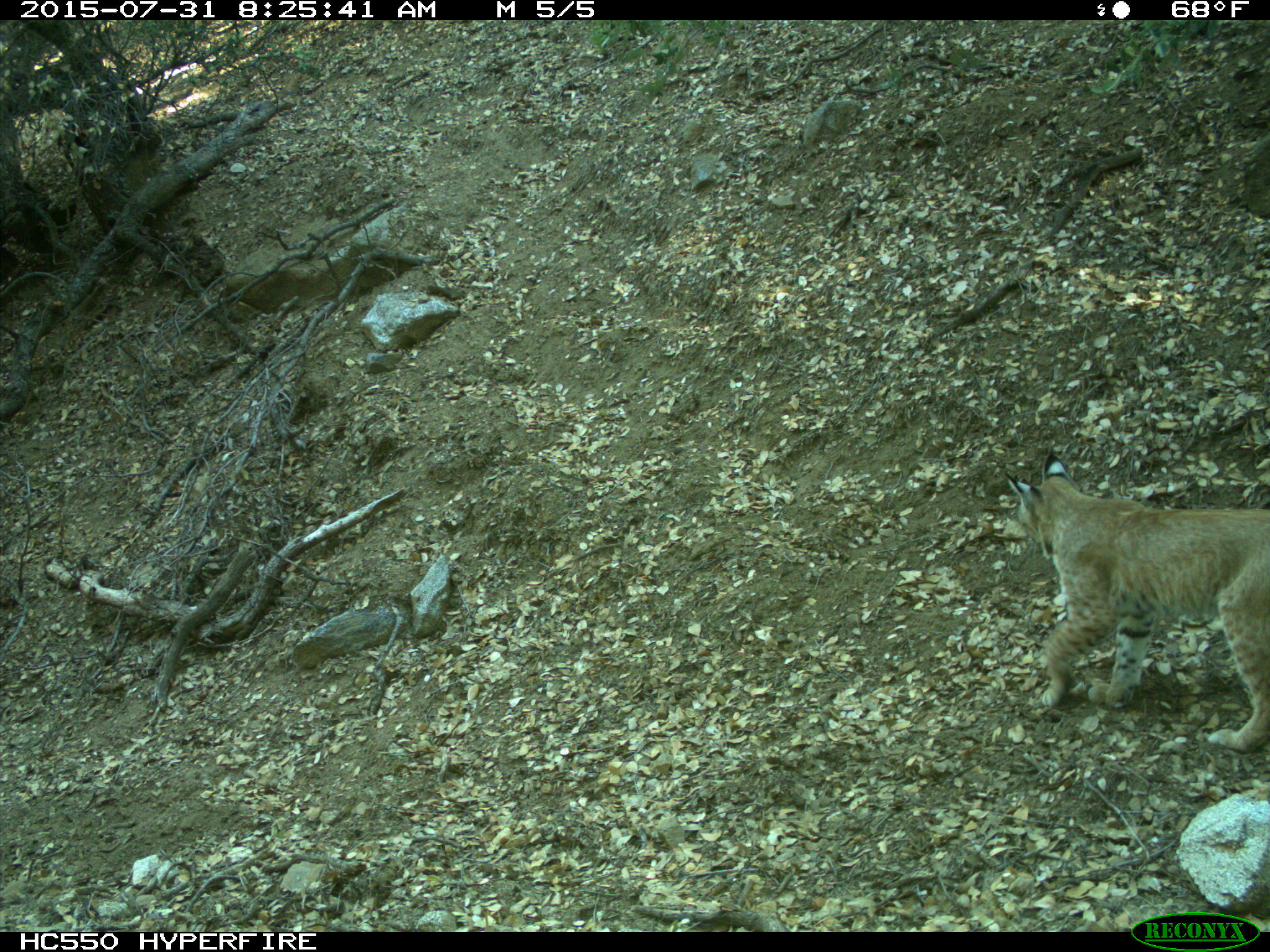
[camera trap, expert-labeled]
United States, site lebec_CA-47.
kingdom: Animalia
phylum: Chordata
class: Mammalia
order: Carnivora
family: Felidae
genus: Lynx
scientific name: Lynx rufus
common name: bobcat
Lynx rufus (bobcat).